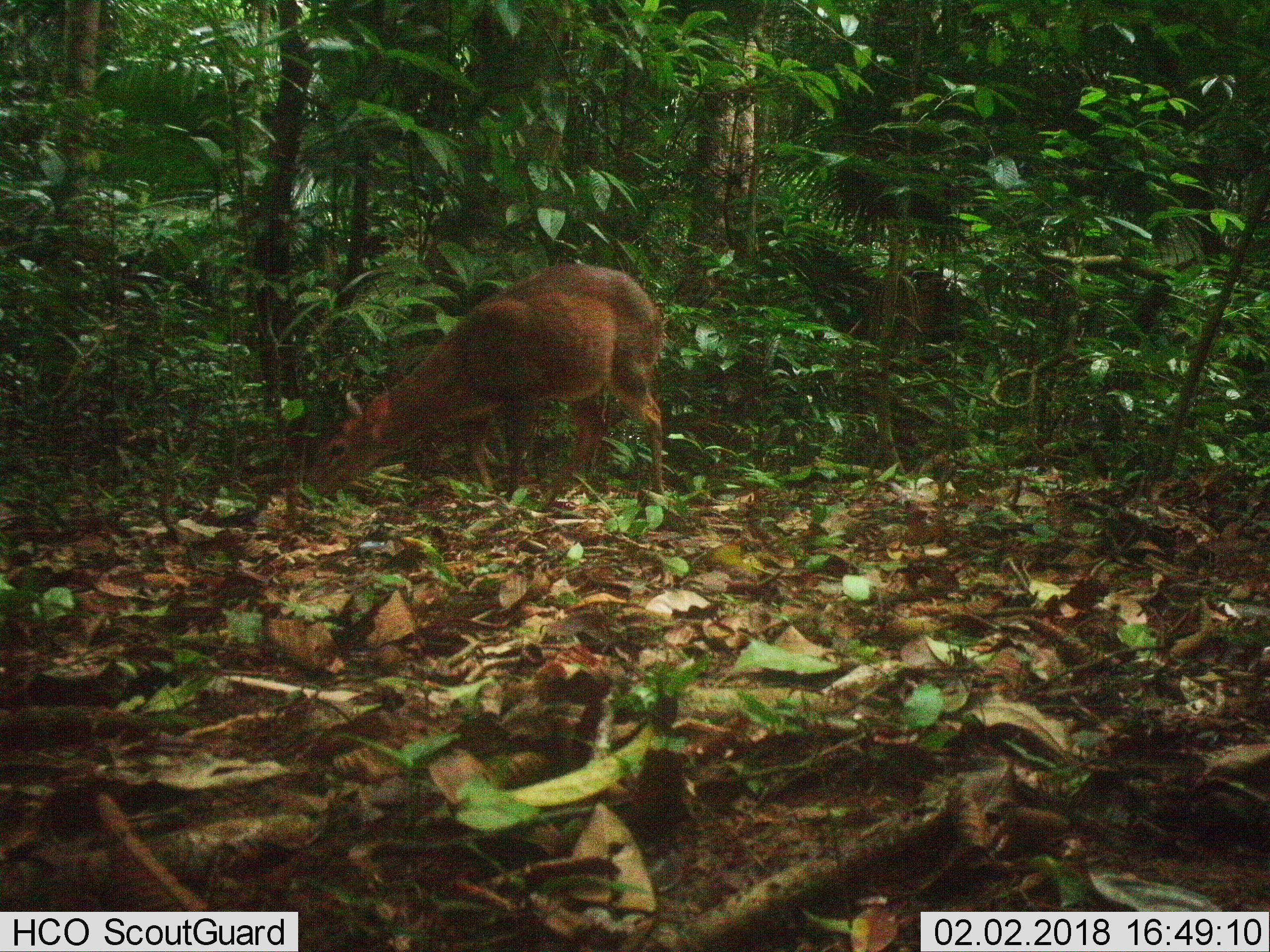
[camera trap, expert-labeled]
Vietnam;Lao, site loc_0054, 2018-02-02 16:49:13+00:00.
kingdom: Animalia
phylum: Chordata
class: Mammalia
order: Artiodactyla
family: Cervidae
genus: Muntiacus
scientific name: Muntiacus vuquangensis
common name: large-antlered muntjac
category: large antlered muntjac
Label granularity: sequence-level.